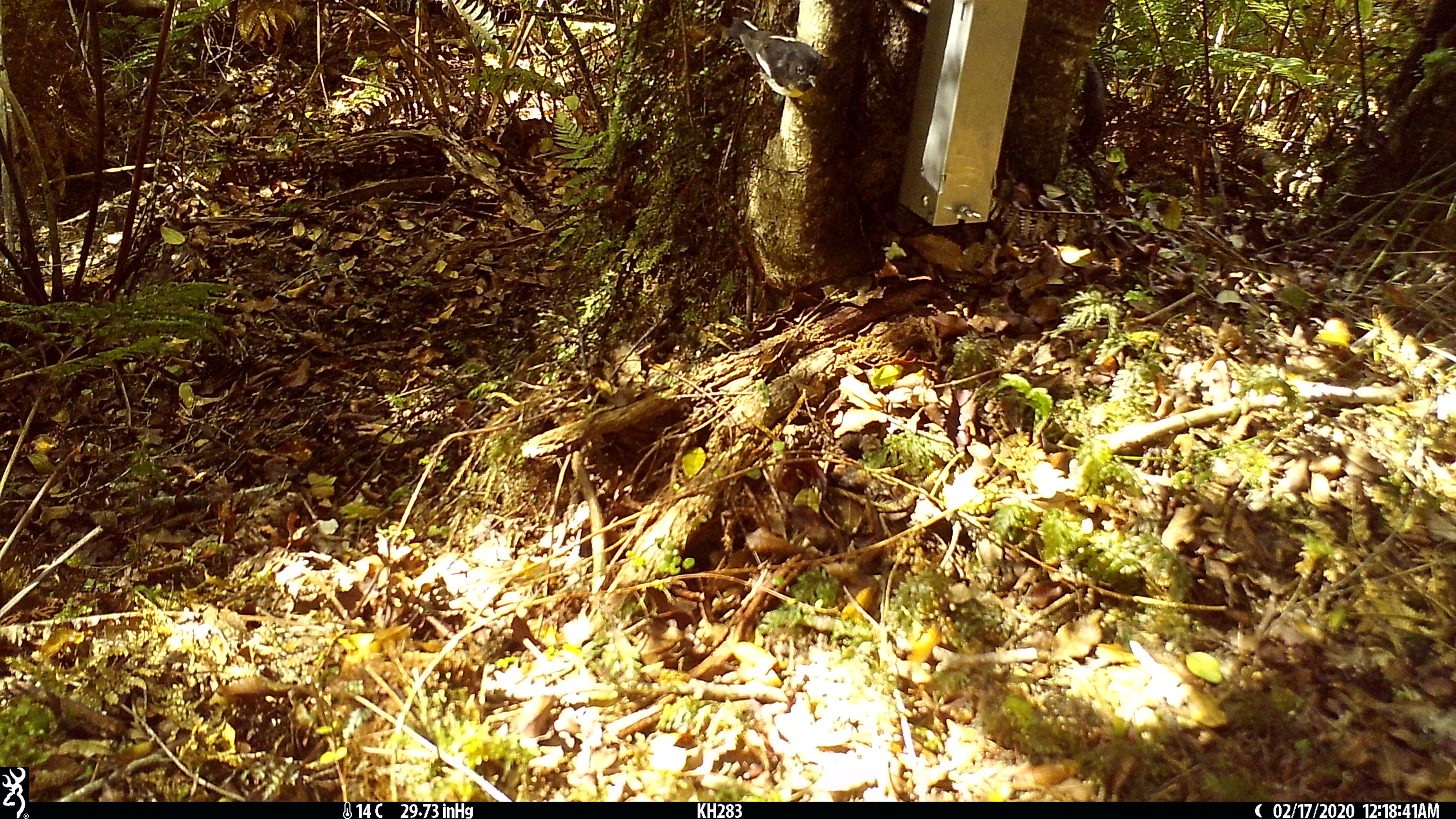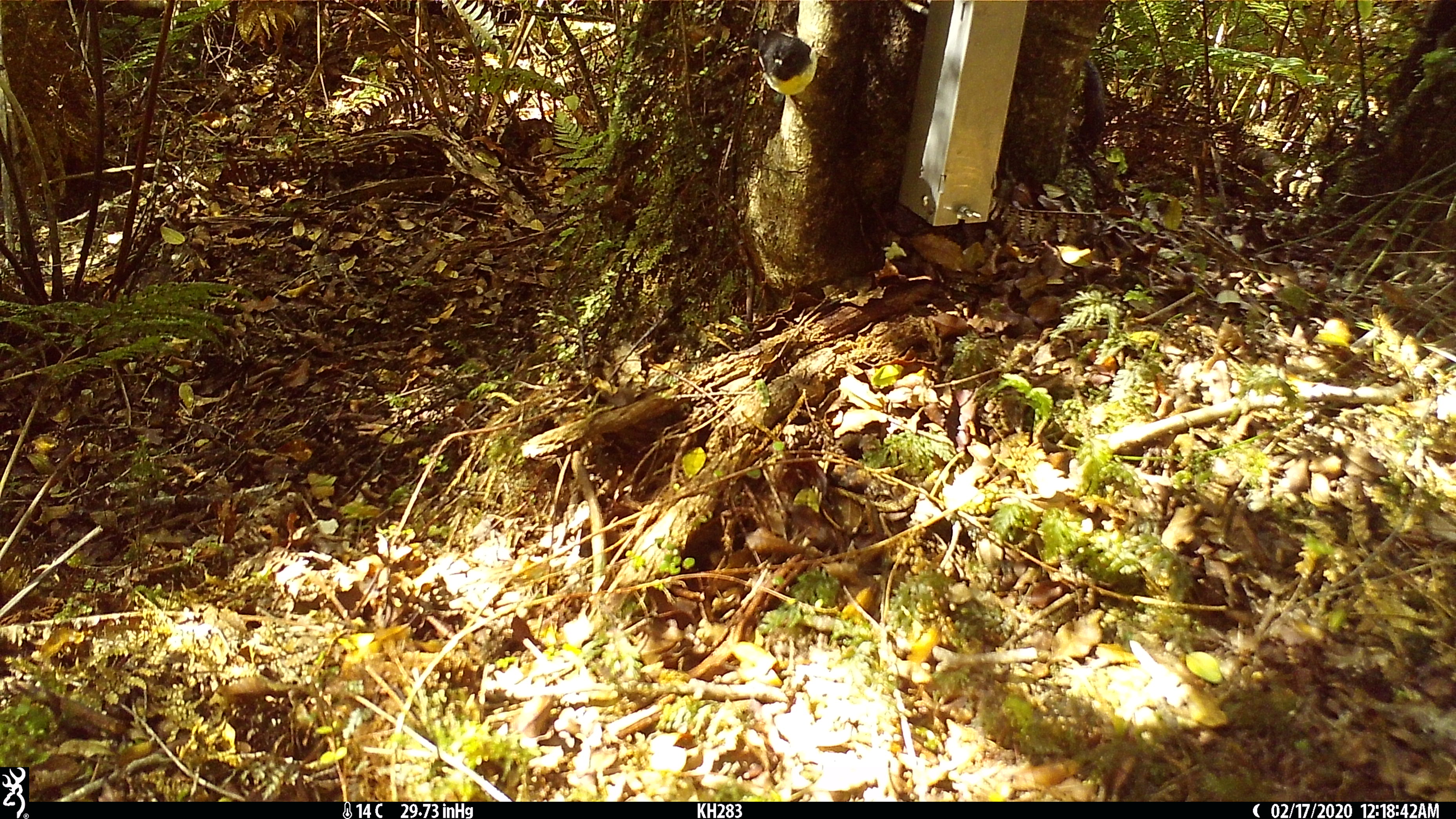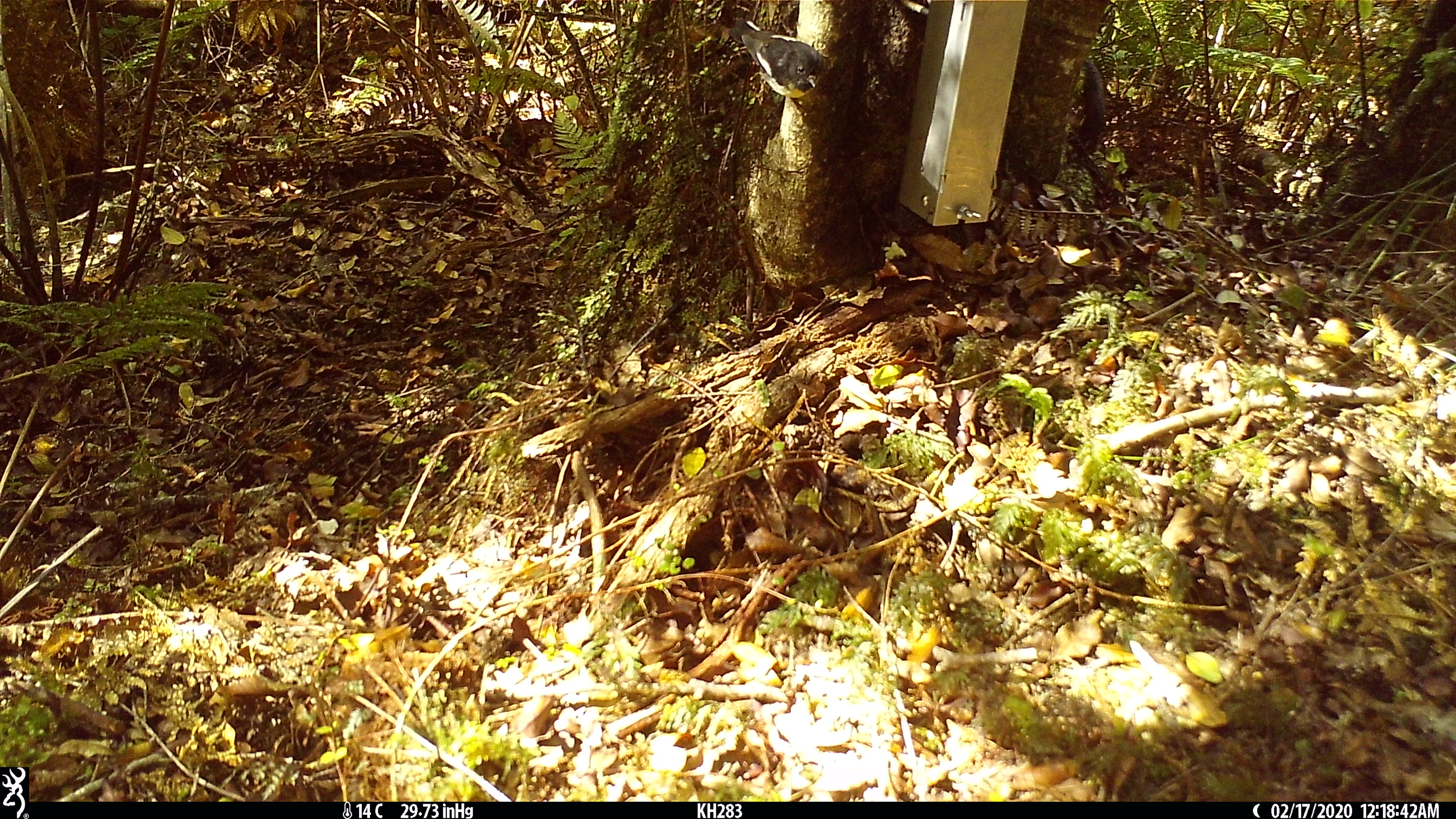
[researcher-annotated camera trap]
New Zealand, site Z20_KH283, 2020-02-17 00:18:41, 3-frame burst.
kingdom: Animalia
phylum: Chordata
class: Aves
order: Passeriformes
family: Petroicidae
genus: Petroica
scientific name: Petroica macrocephala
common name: tomtit